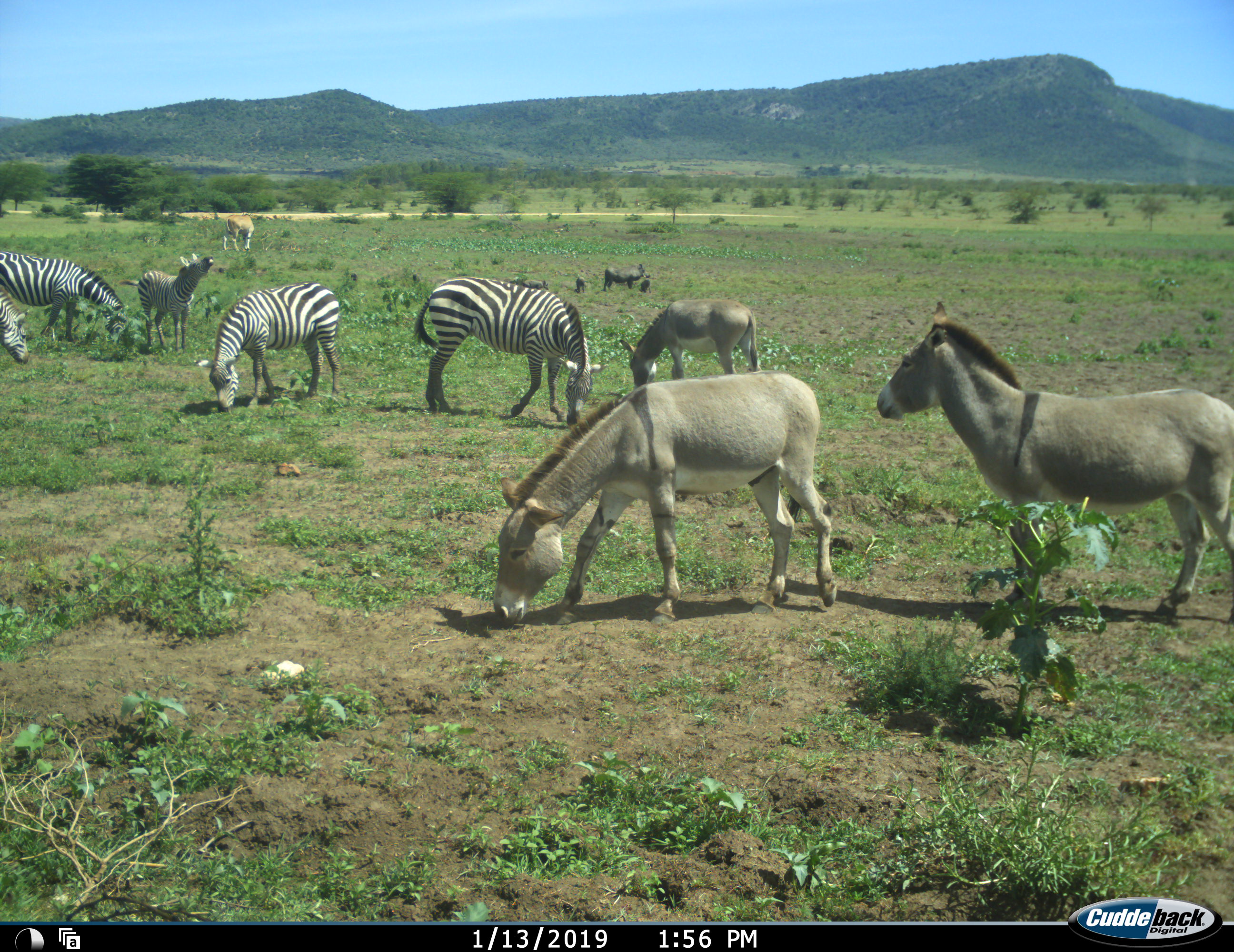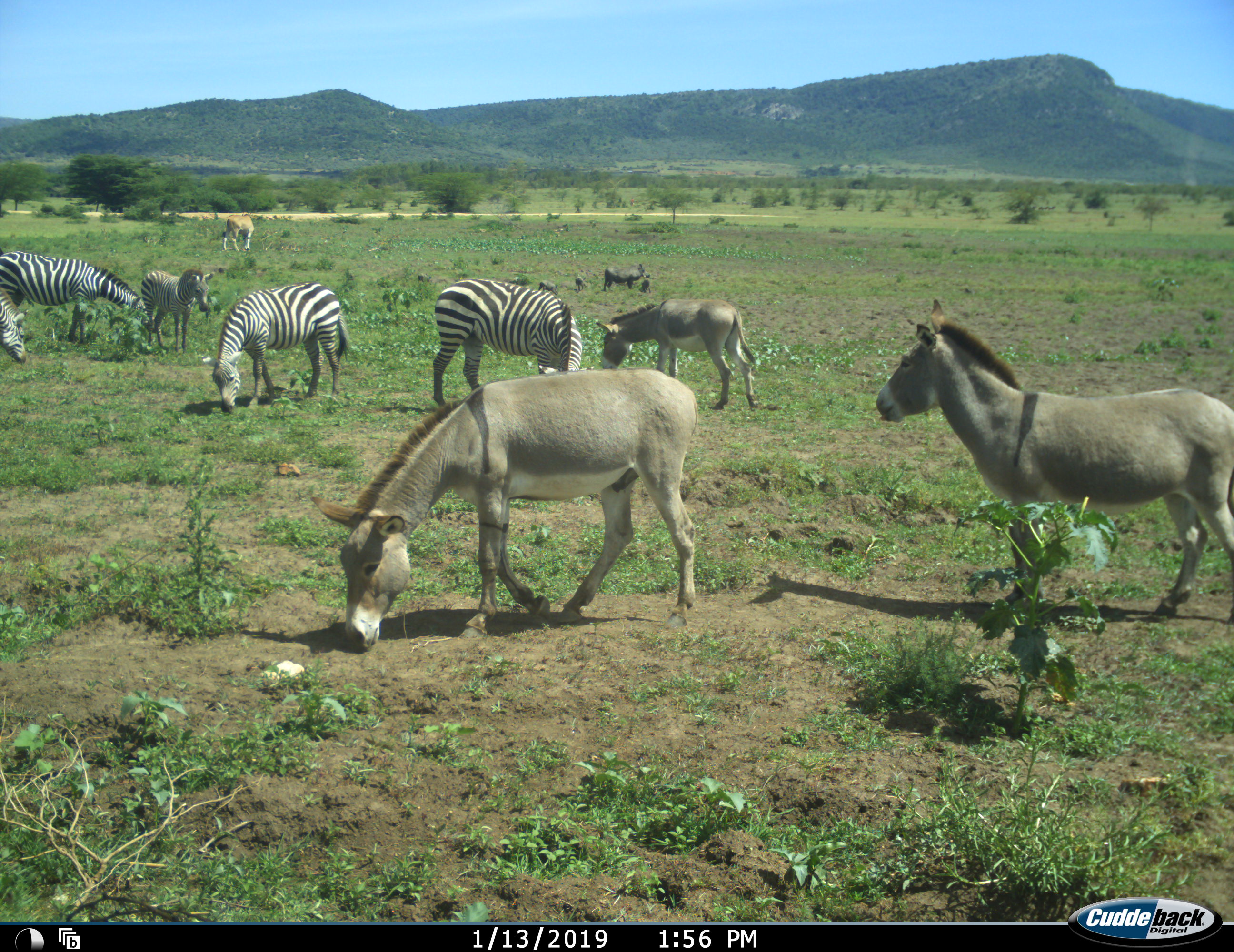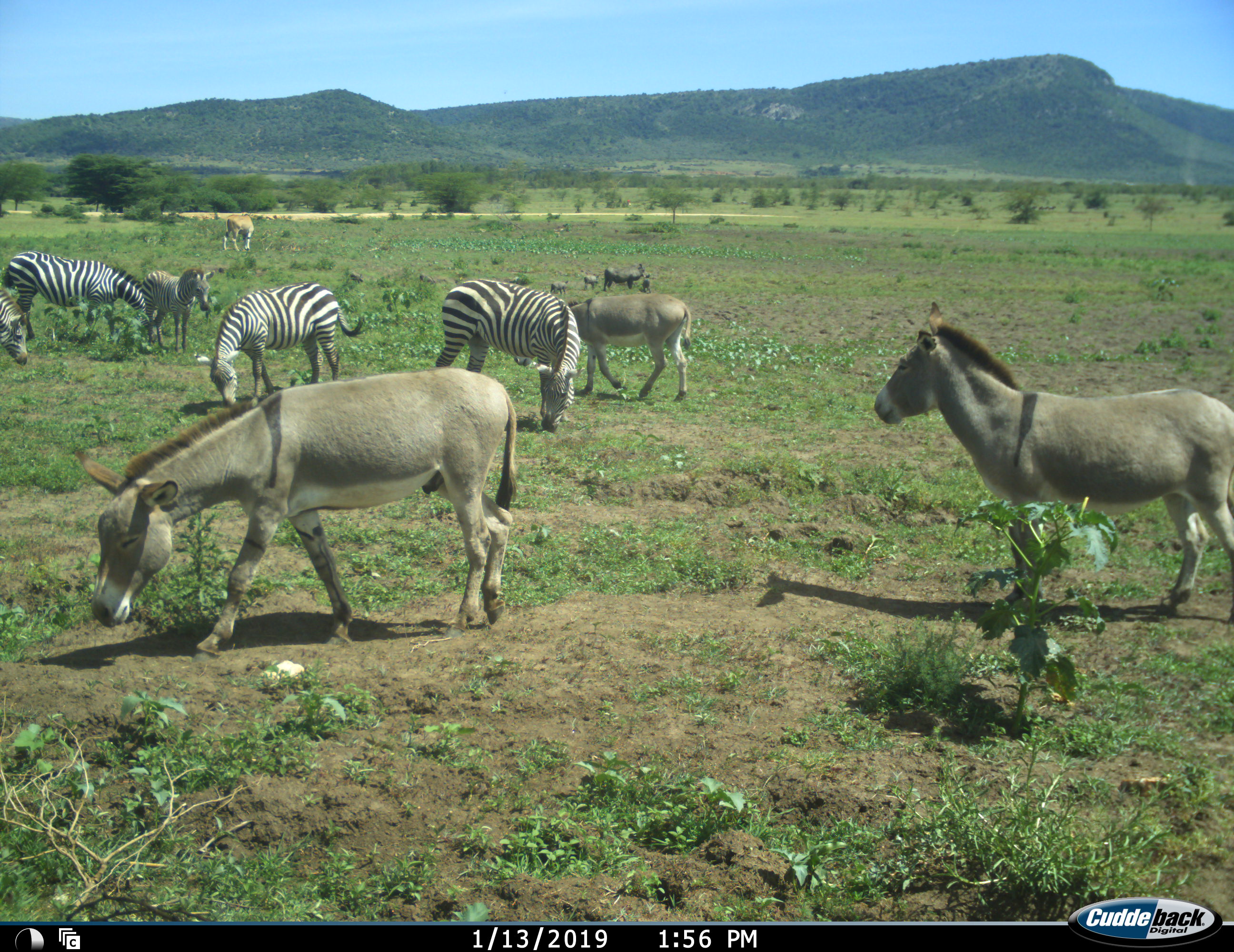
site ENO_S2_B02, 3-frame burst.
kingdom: Animalia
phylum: Chordata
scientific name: Vertebrata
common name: domestic animal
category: domesticanimal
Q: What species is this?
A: Domesticanimal (domestic animal) (Vertebrata).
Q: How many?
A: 3.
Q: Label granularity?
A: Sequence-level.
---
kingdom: Animalia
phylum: Chordata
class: Mammalia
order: Perissodactyla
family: Equidae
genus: Equus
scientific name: Equus quagga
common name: plains zebra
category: zebraplains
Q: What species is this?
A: Zebraplains (plains zebra) (Equus quagga).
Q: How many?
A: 5.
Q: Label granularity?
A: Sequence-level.